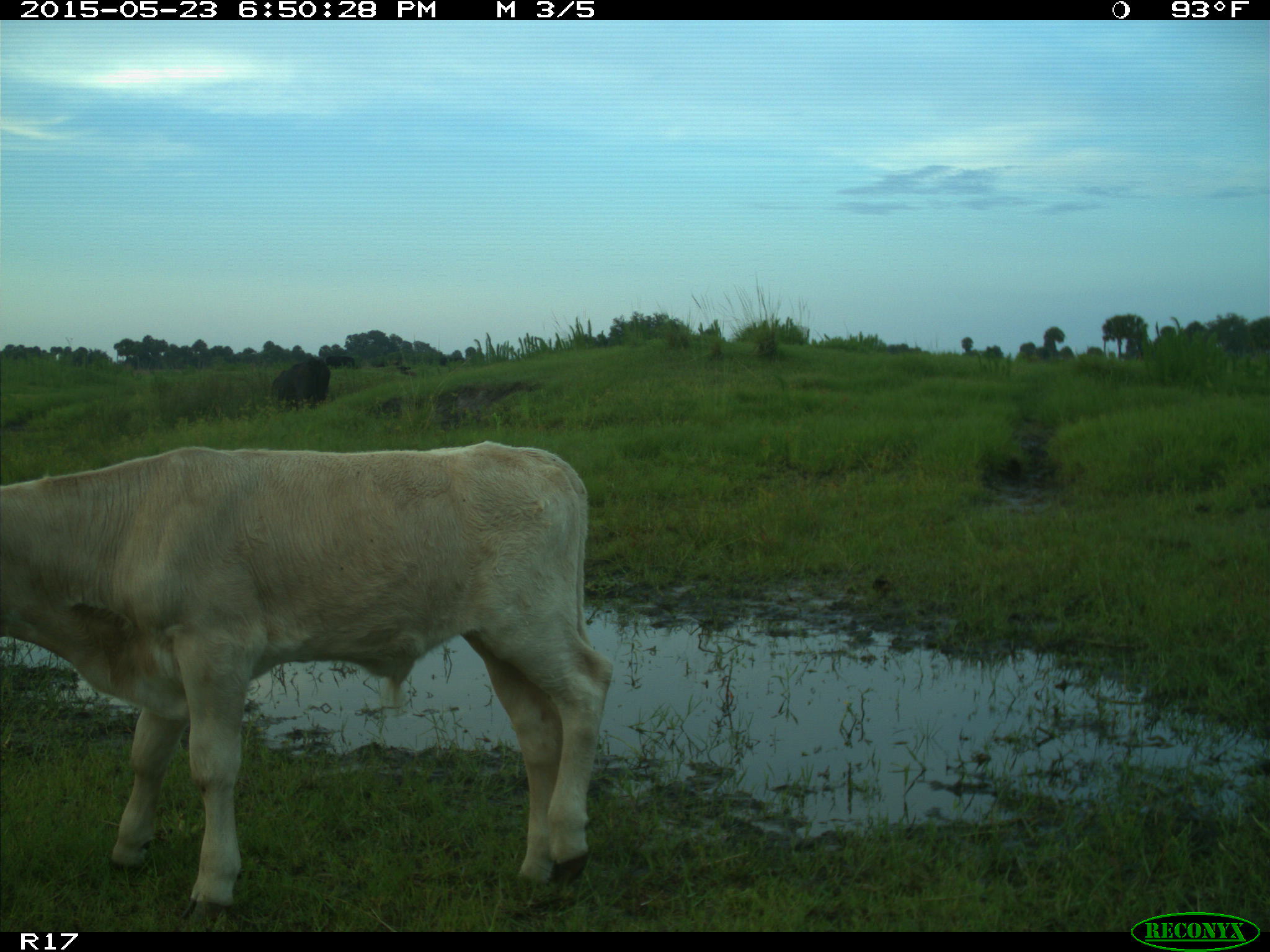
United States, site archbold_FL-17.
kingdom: Animalia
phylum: Chordata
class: Mammalia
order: Artiodactyla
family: Bovidae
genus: Bos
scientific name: Bos taurus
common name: domestic cow